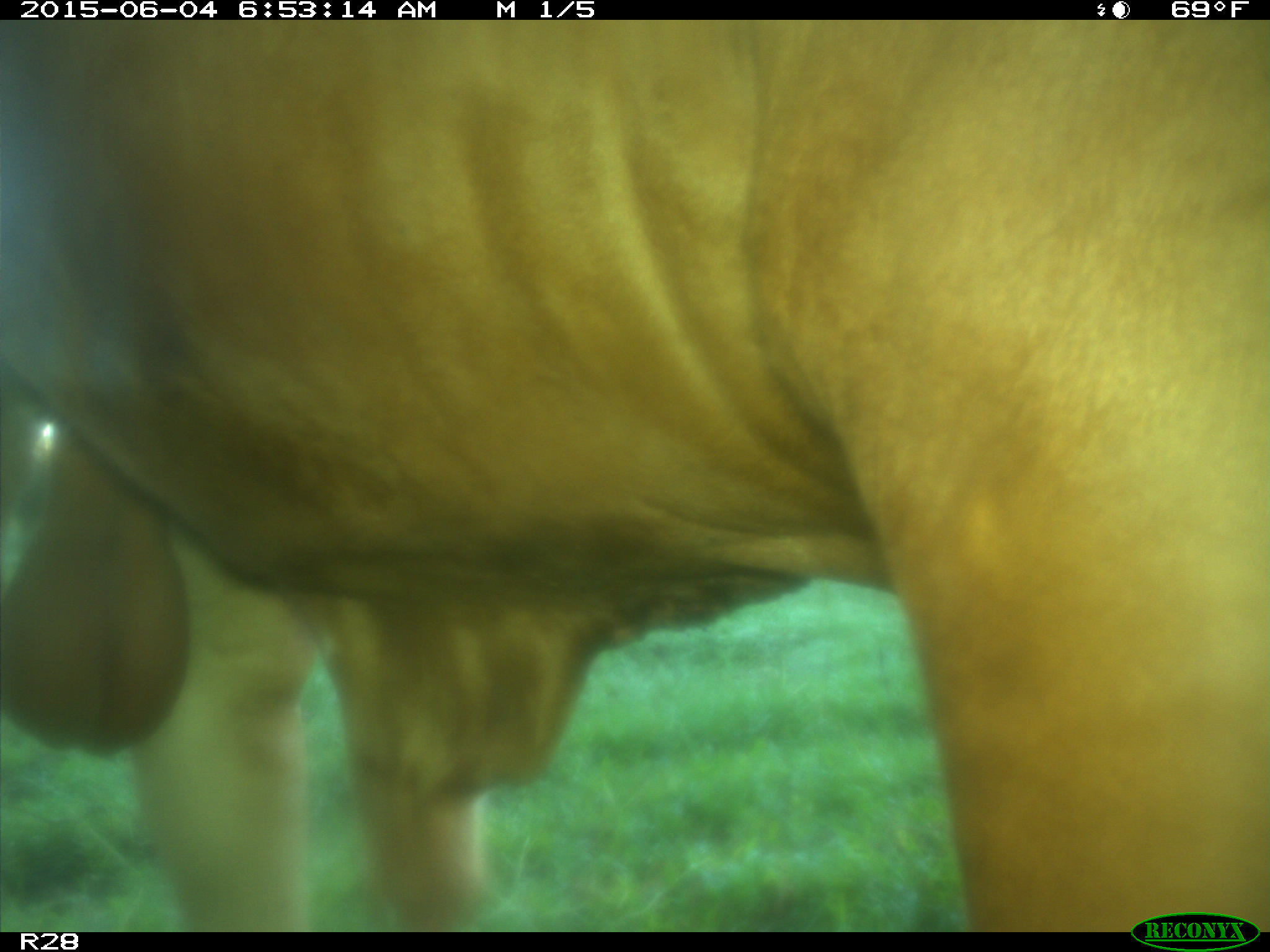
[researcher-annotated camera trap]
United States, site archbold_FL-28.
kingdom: Animalia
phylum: Chordata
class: Mammalia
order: Artiodactyla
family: Bovidae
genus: Bos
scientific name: Bos taurus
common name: domestic cow